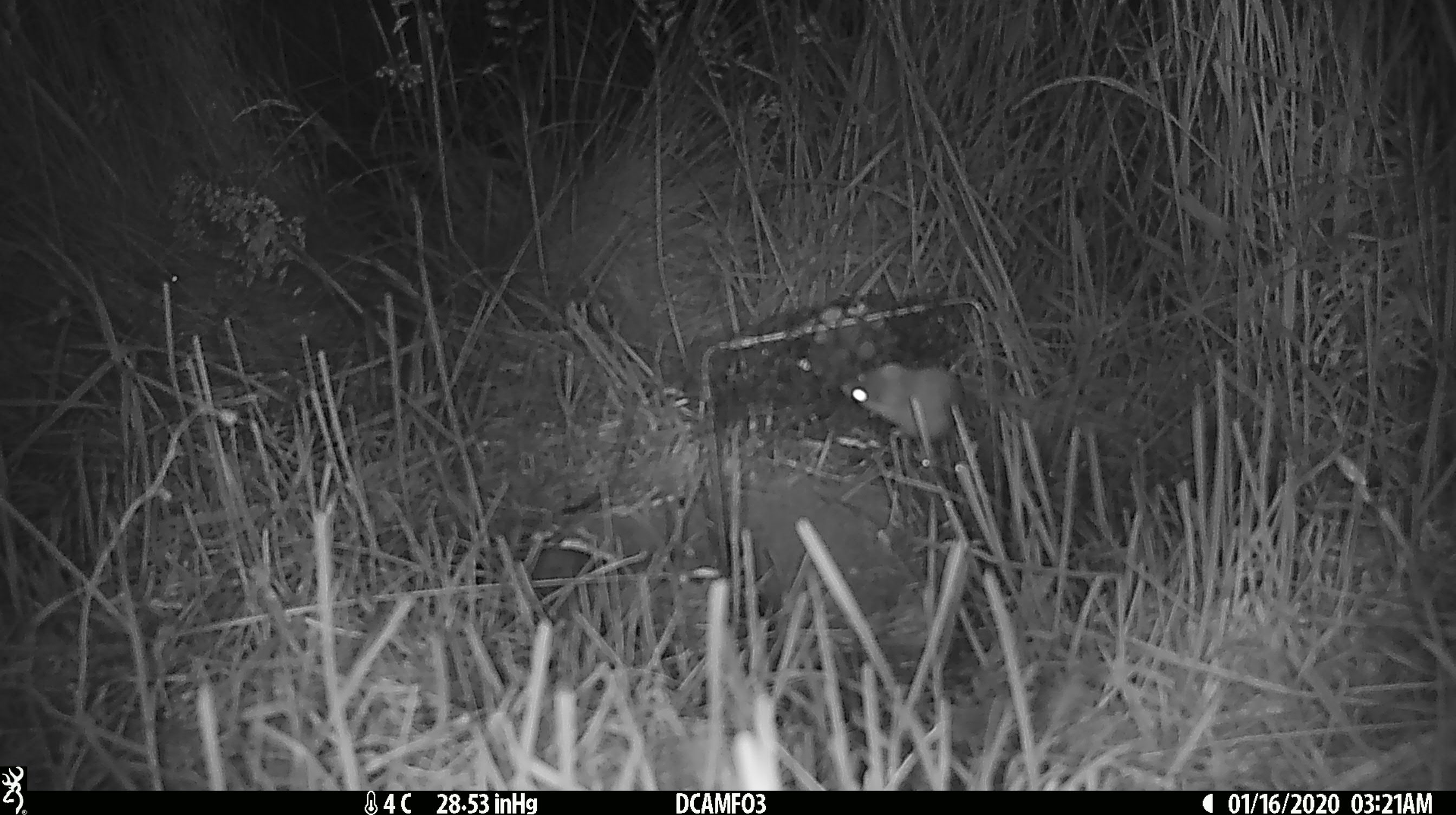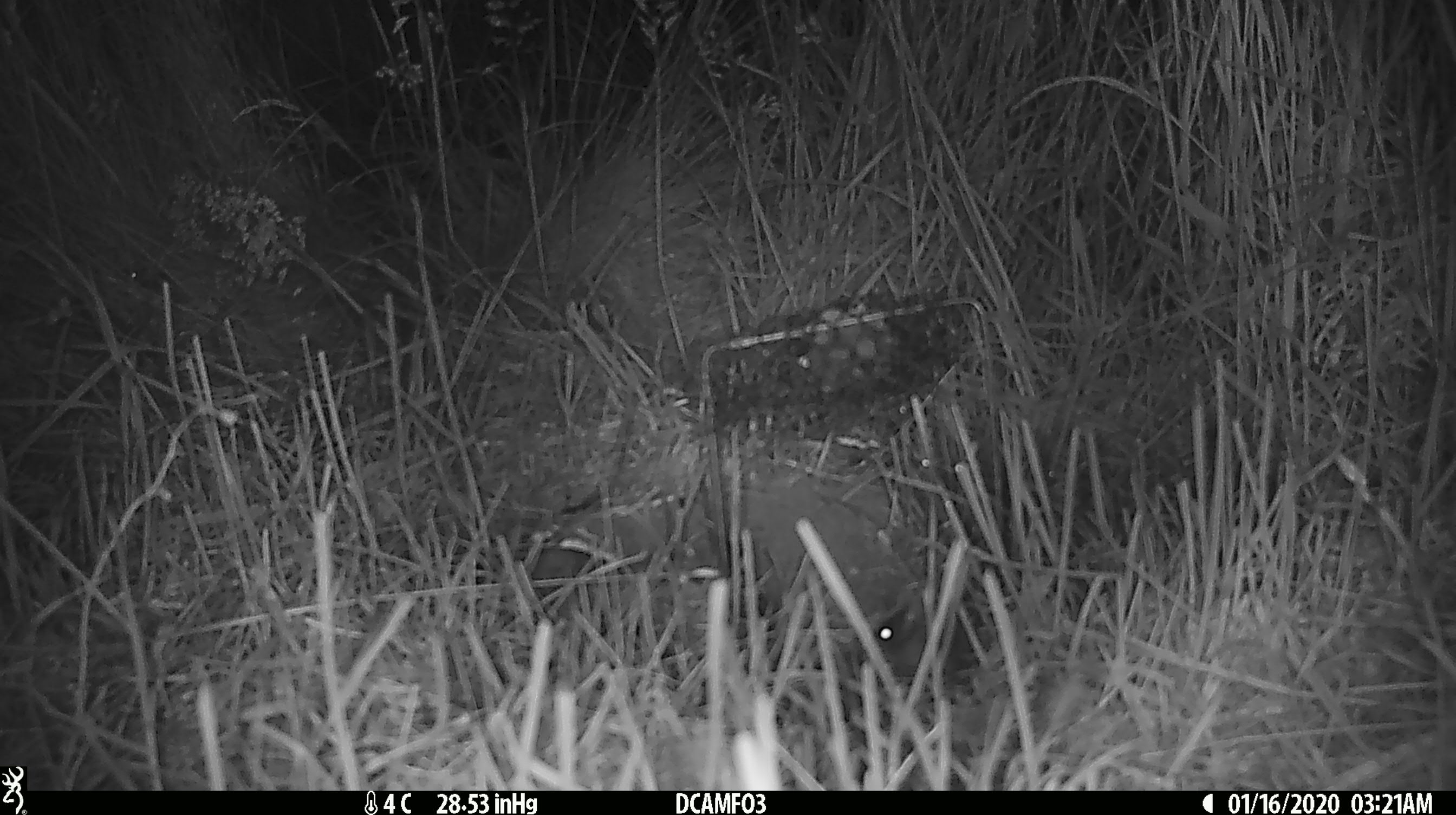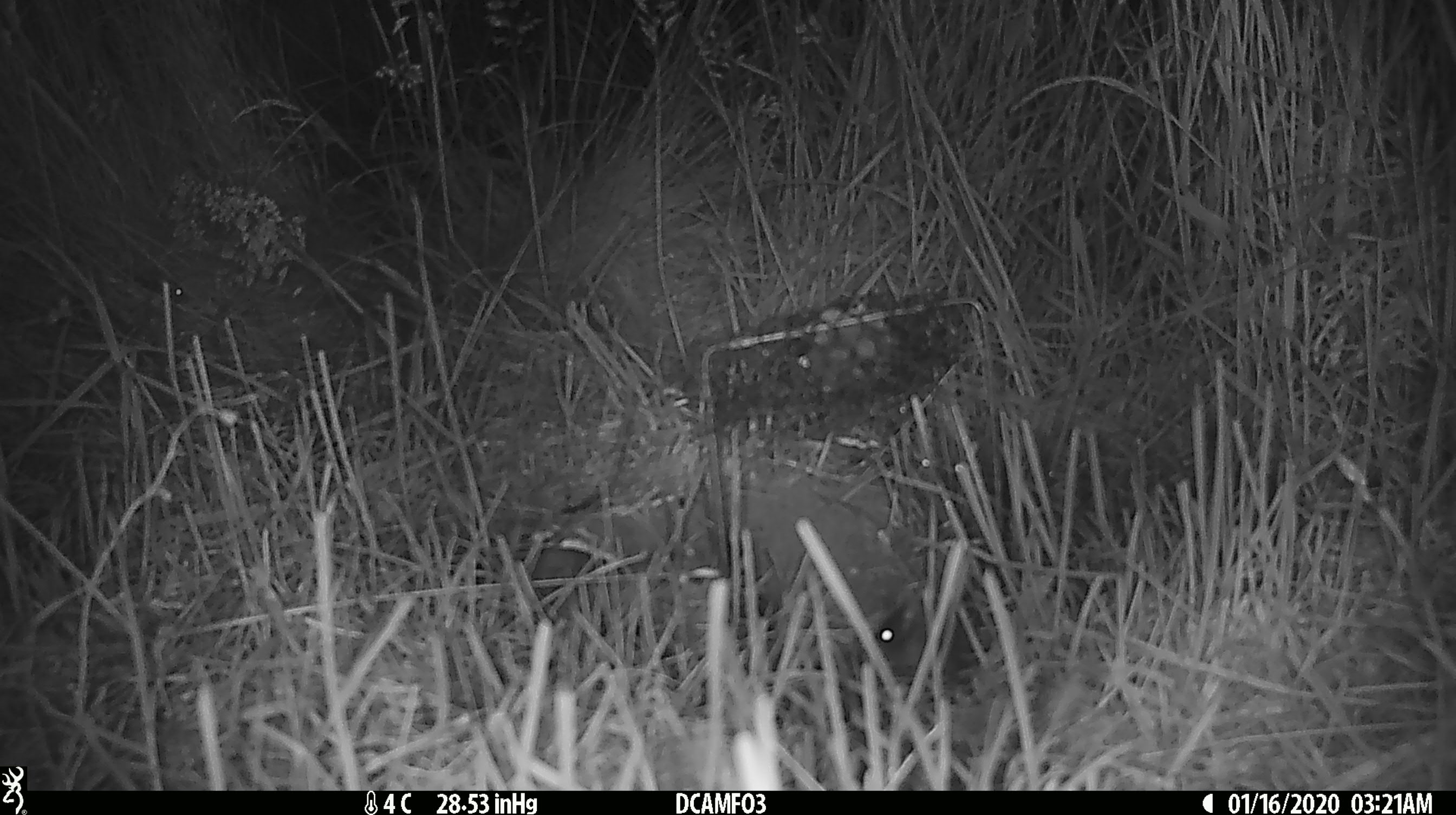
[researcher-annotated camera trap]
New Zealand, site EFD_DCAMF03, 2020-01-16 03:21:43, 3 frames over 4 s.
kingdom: Animalia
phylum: Chordata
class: Mammalia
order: Rodentia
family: Muridae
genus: Mus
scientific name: Mus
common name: mouse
Mouse (Mus).